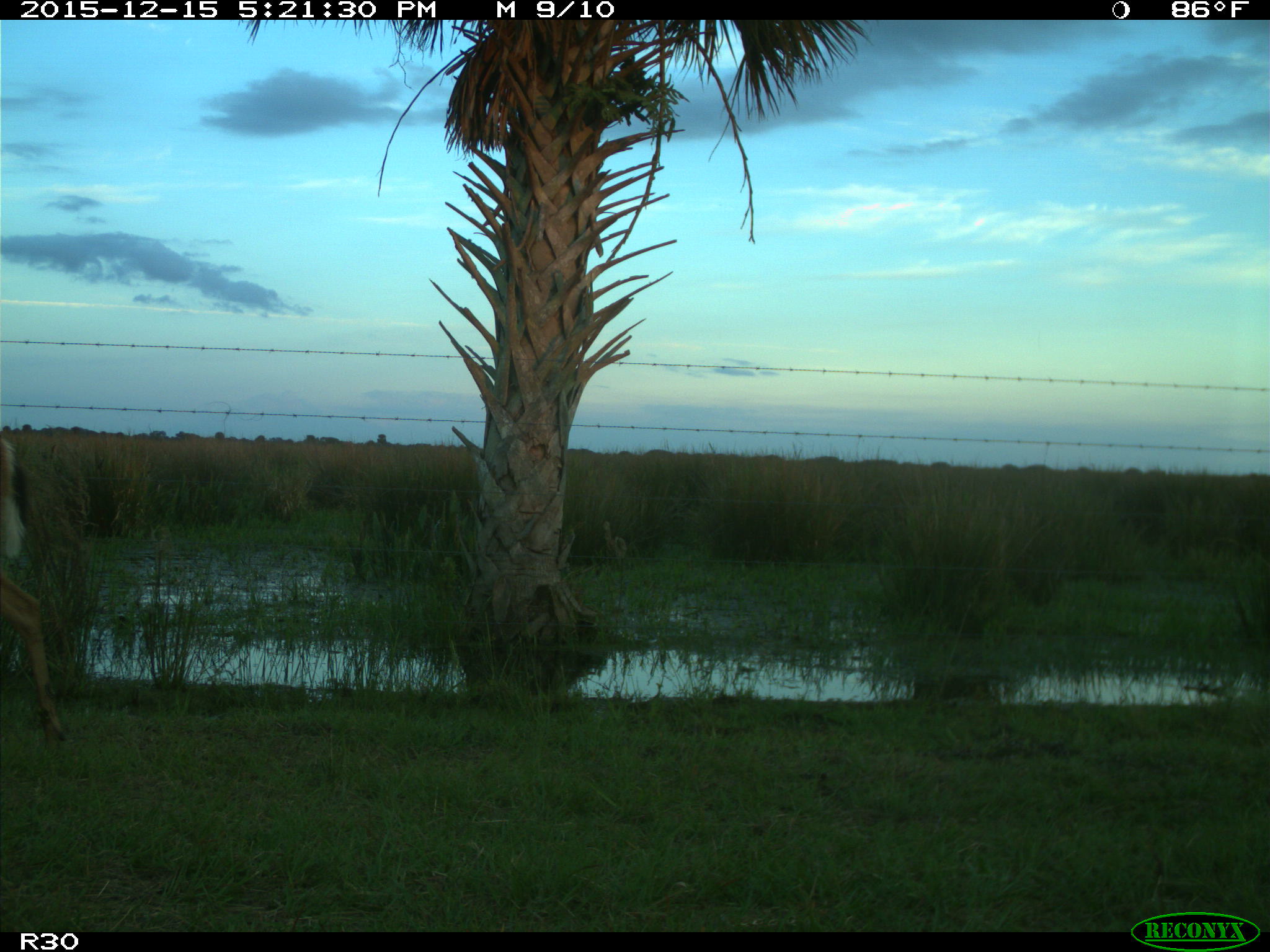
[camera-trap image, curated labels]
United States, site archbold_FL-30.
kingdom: Animalia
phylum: Chordata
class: Mammalia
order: Artiodactyla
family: Cervidae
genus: Odocoileus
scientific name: Odocoileus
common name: deer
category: unidentified deer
Unidentified deer (deer) (Odocoileus).